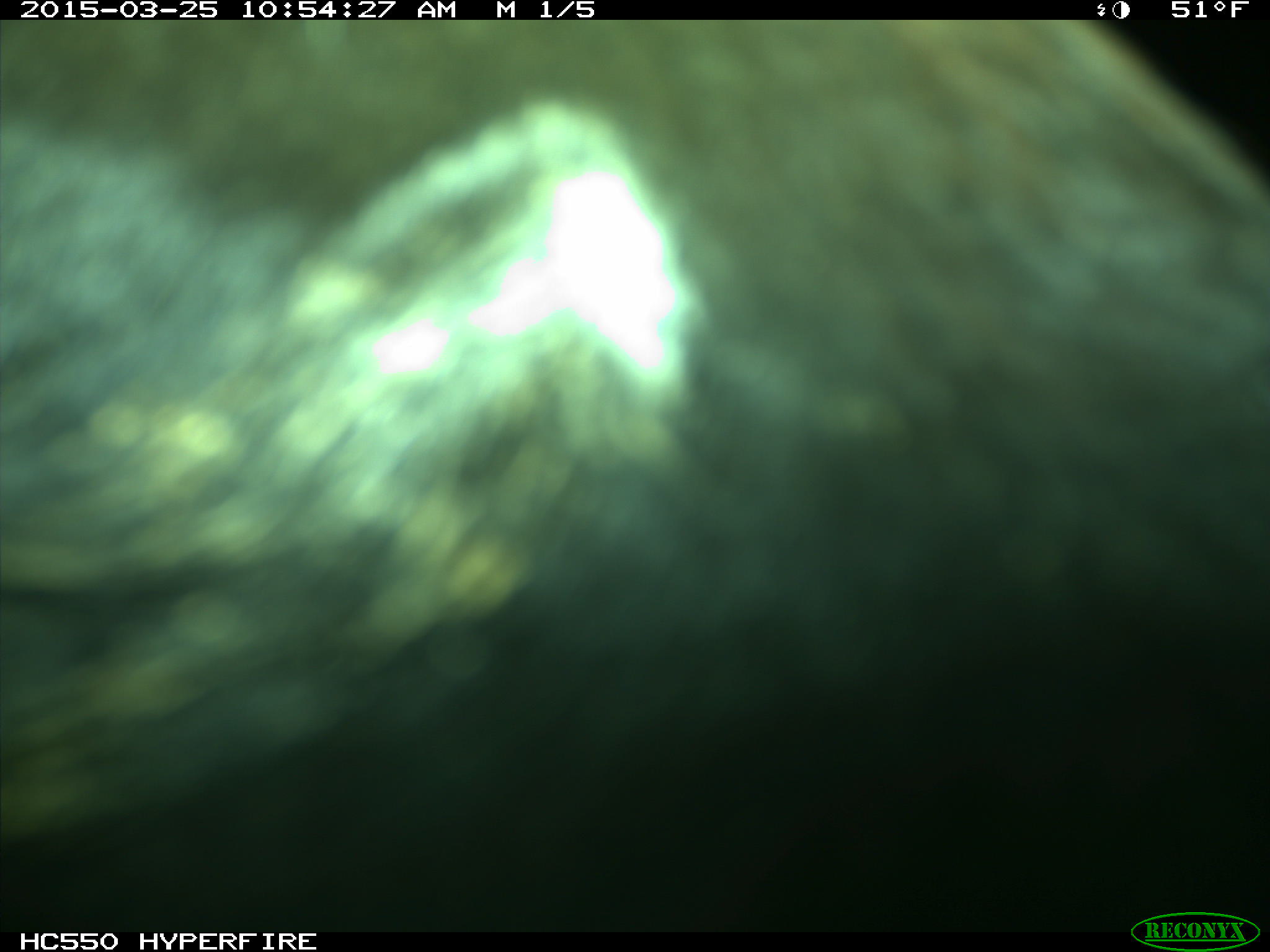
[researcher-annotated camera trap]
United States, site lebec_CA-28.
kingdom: Animalia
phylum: Chordata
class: Mammalia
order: Artiodactyla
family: Bovidae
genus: Bos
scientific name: Bos taurus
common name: domestic cow